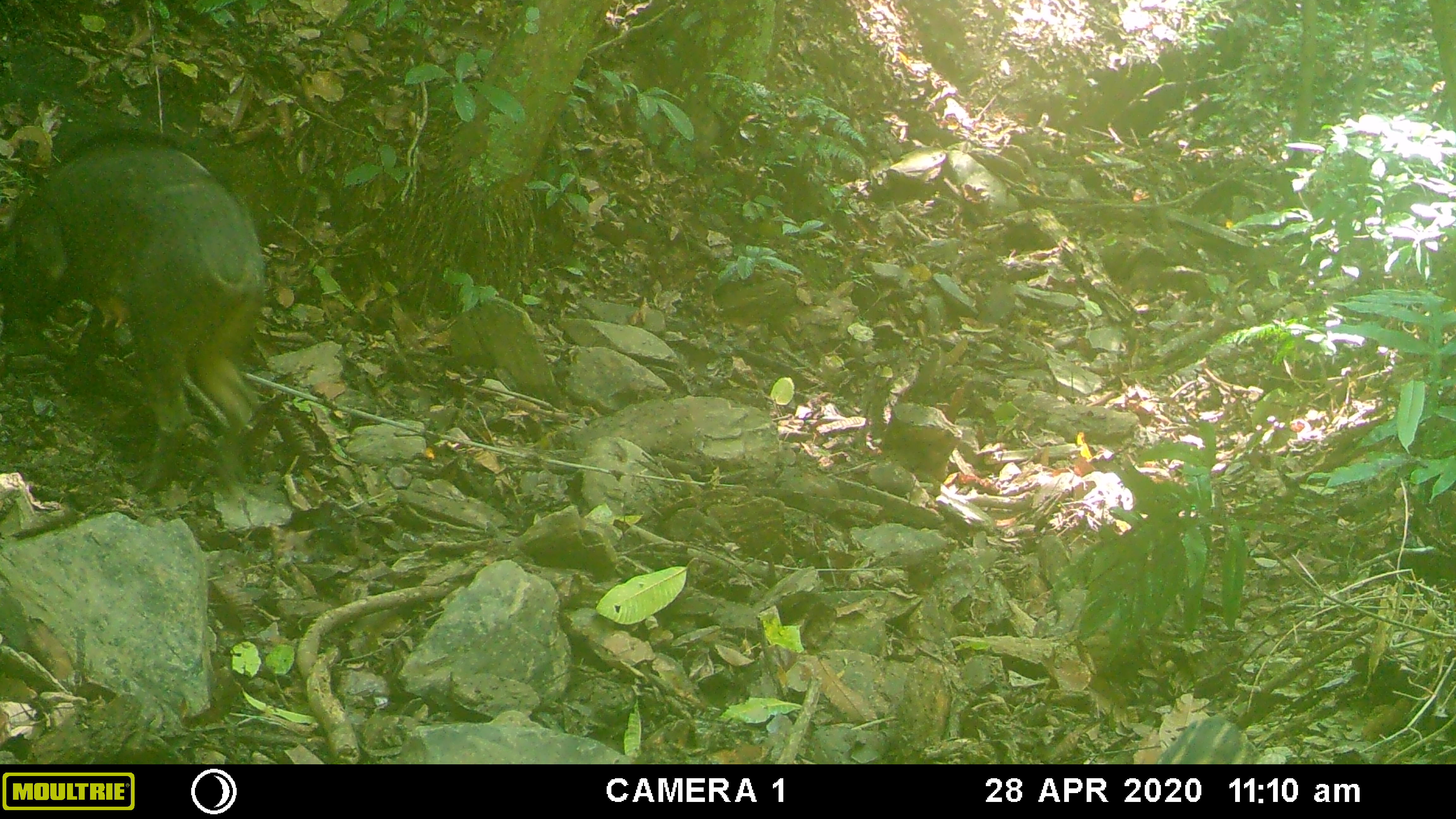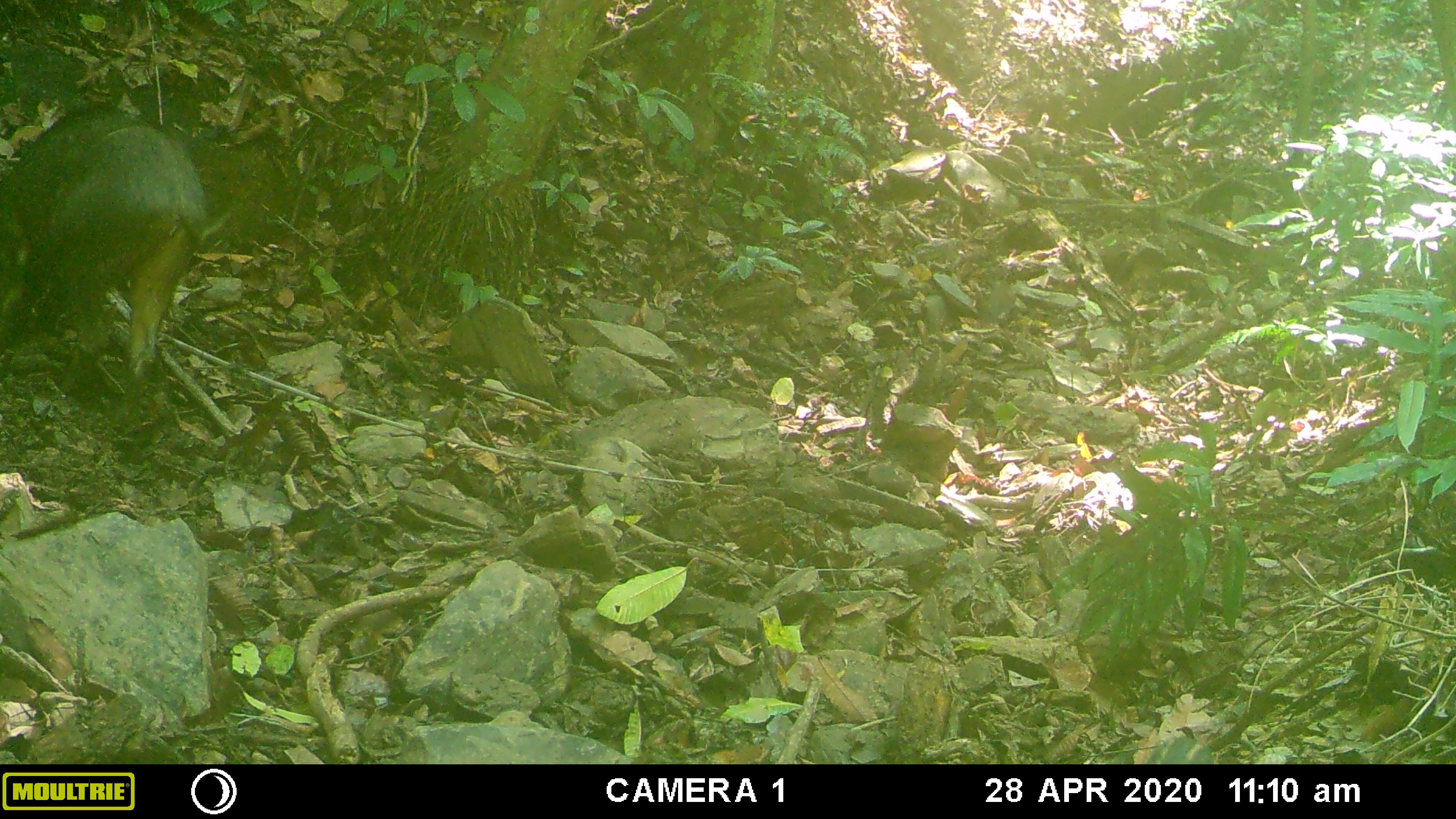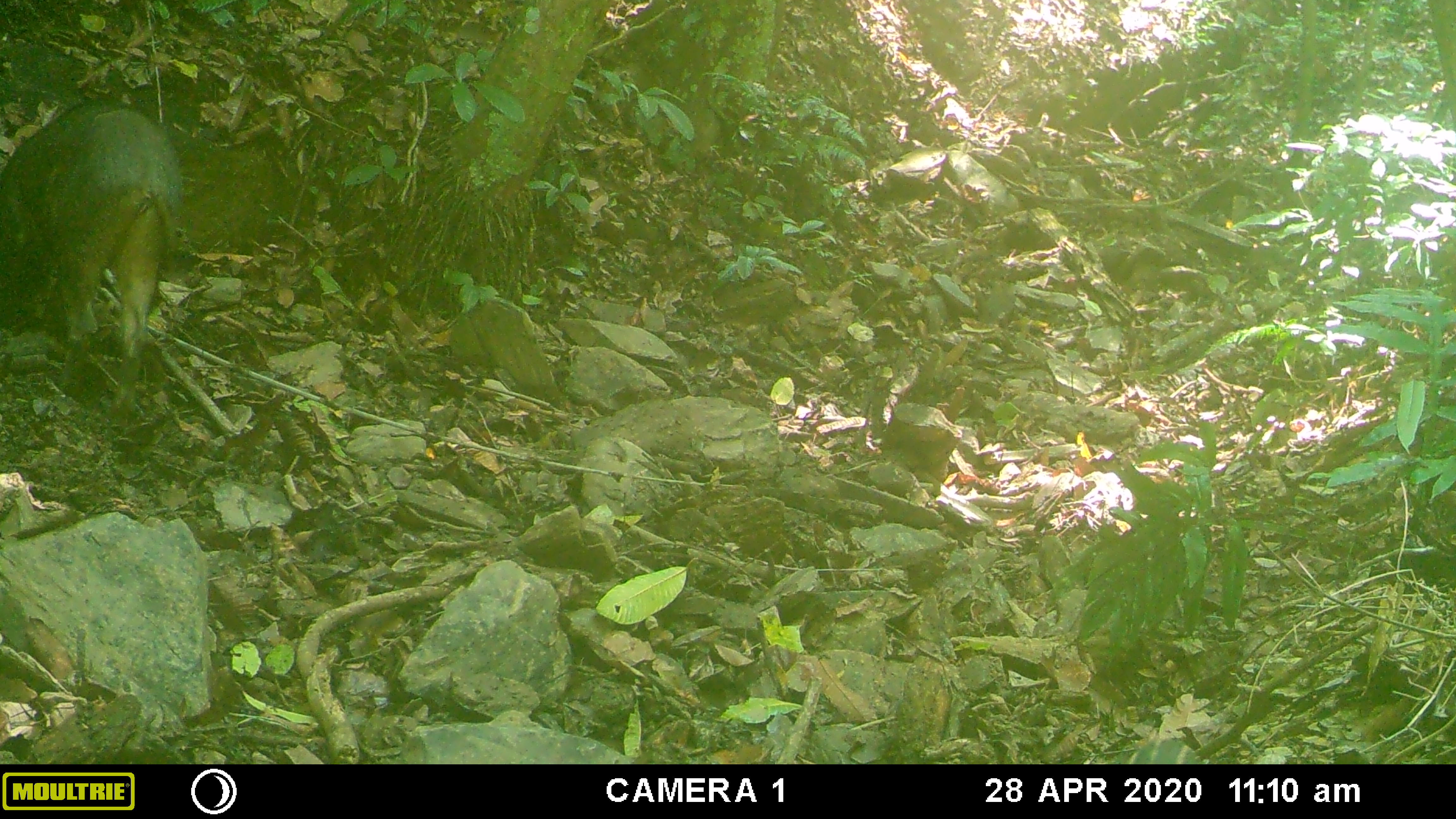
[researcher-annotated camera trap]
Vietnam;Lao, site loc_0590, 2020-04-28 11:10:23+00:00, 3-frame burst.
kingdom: Animalia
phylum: Chordata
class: Mammalia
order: Artiodactyla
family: Suidae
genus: Sus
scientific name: Sus scrofa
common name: eurasian wild pig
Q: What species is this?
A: Eurasian wild pig (Sus scrofa).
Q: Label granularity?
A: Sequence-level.